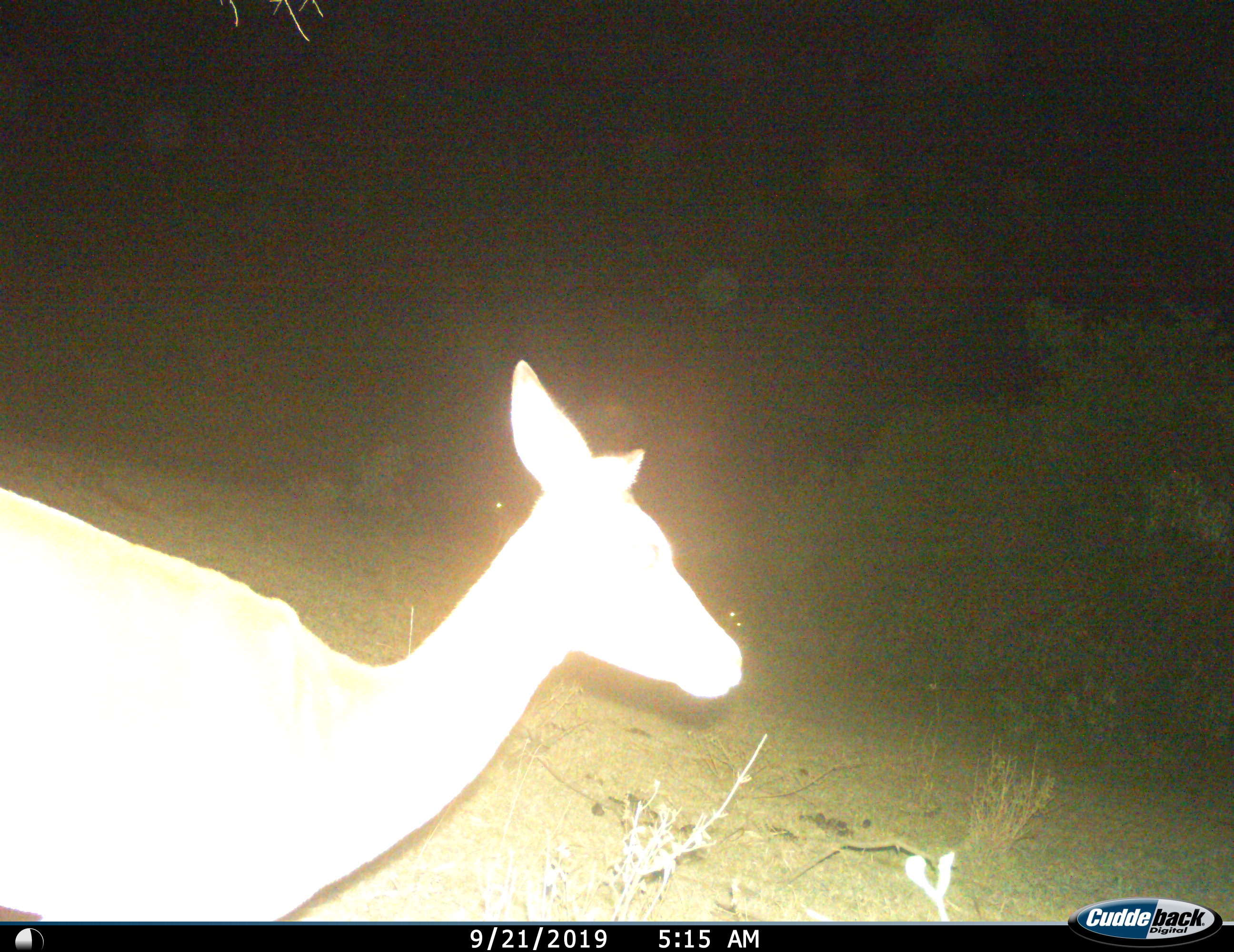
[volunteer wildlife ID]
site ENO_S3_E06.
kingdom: Animalia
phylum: Chordata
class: Mammalia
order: Artiodactyla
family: Bovidae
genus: Aepyceros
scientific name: Aepyceros melampus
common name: impala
Impala (Aepyceros melampus), count 1. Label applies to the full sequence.